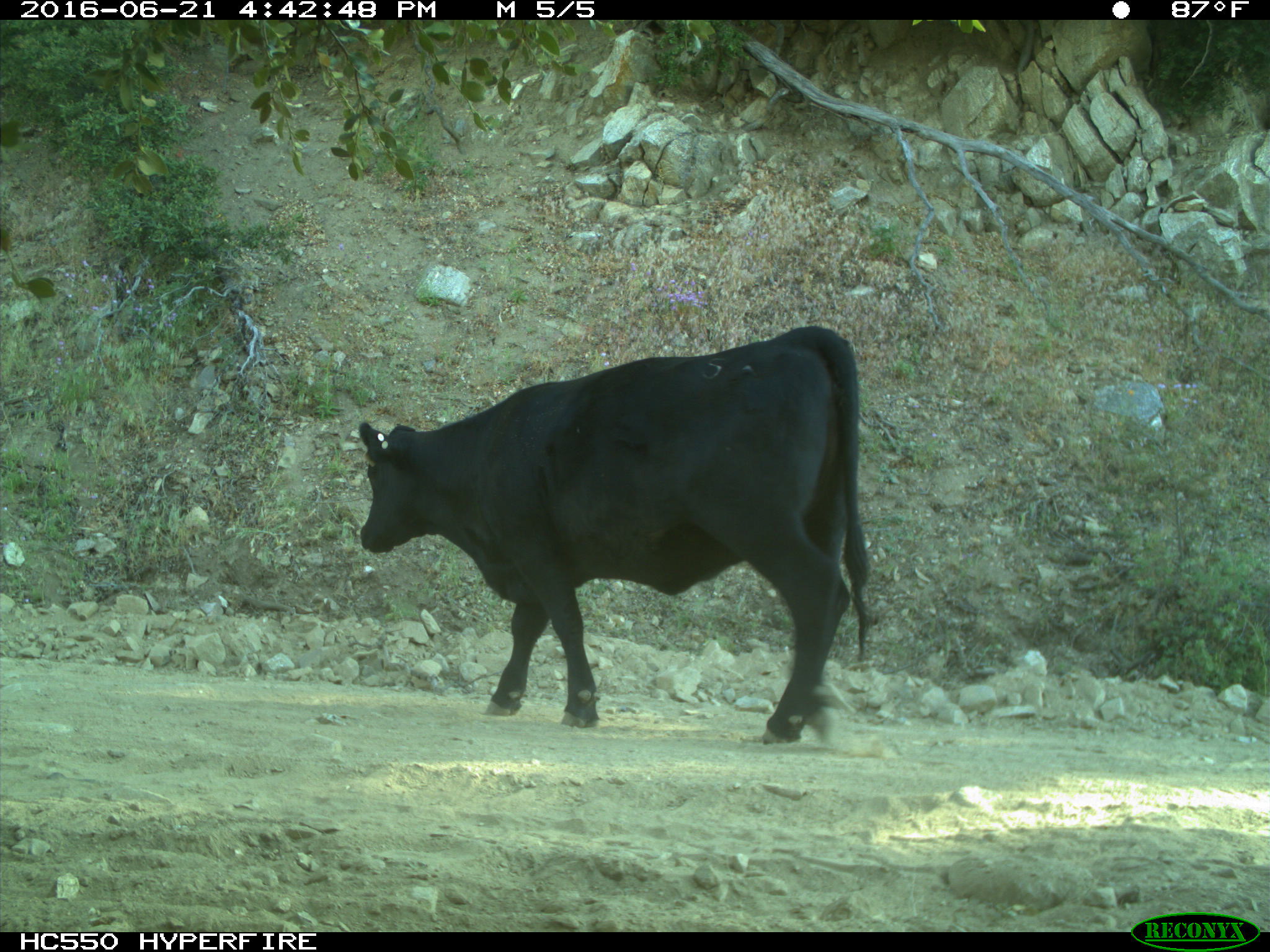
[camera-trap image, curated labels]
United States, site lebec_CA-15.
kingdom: Animalia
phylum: Chordata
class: Mammalia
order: Artiodactyla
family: Bovidae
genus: Bos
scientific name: Bos taurus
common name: domestic cow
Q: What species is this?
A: Bos taurus (domestic cow).